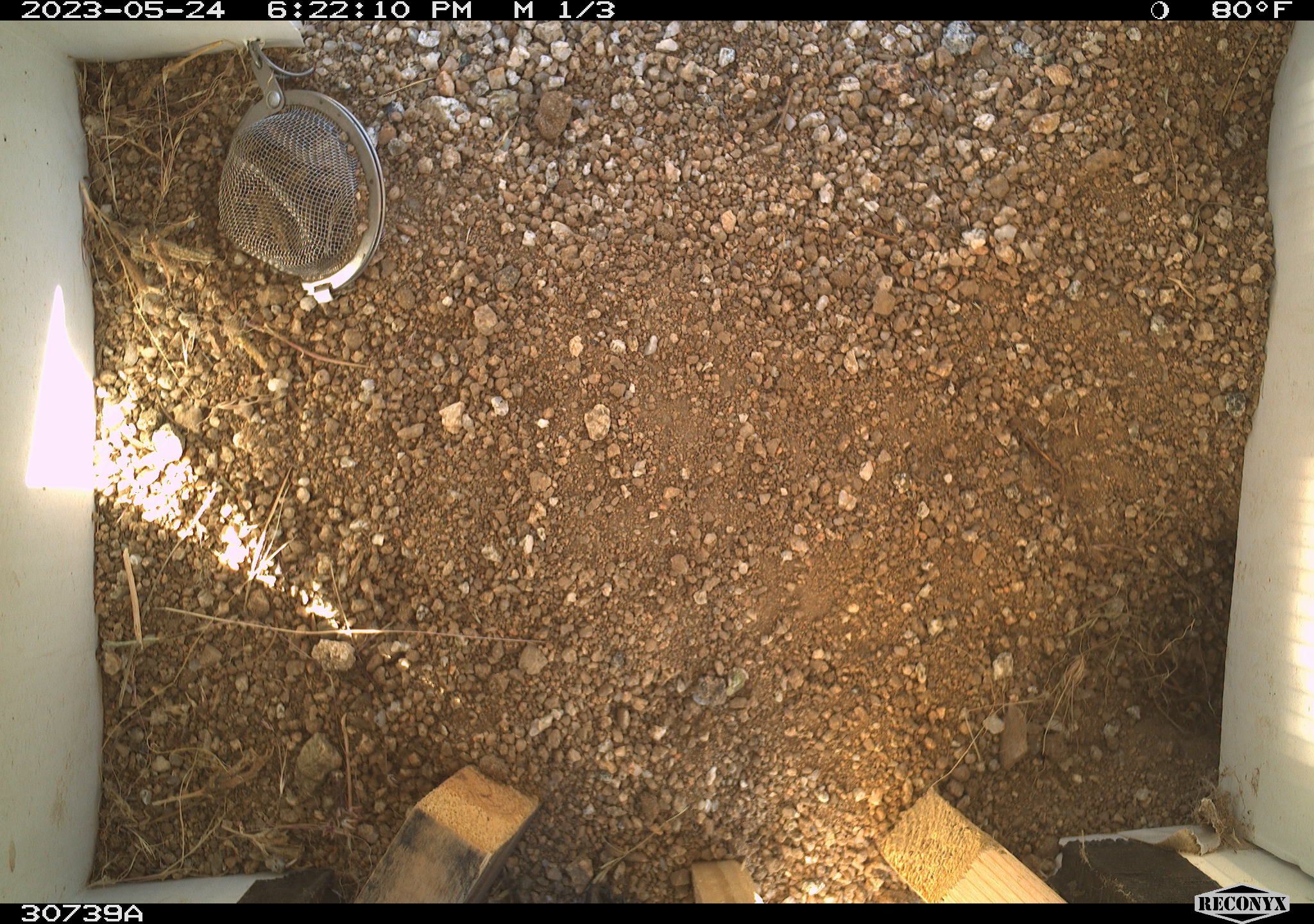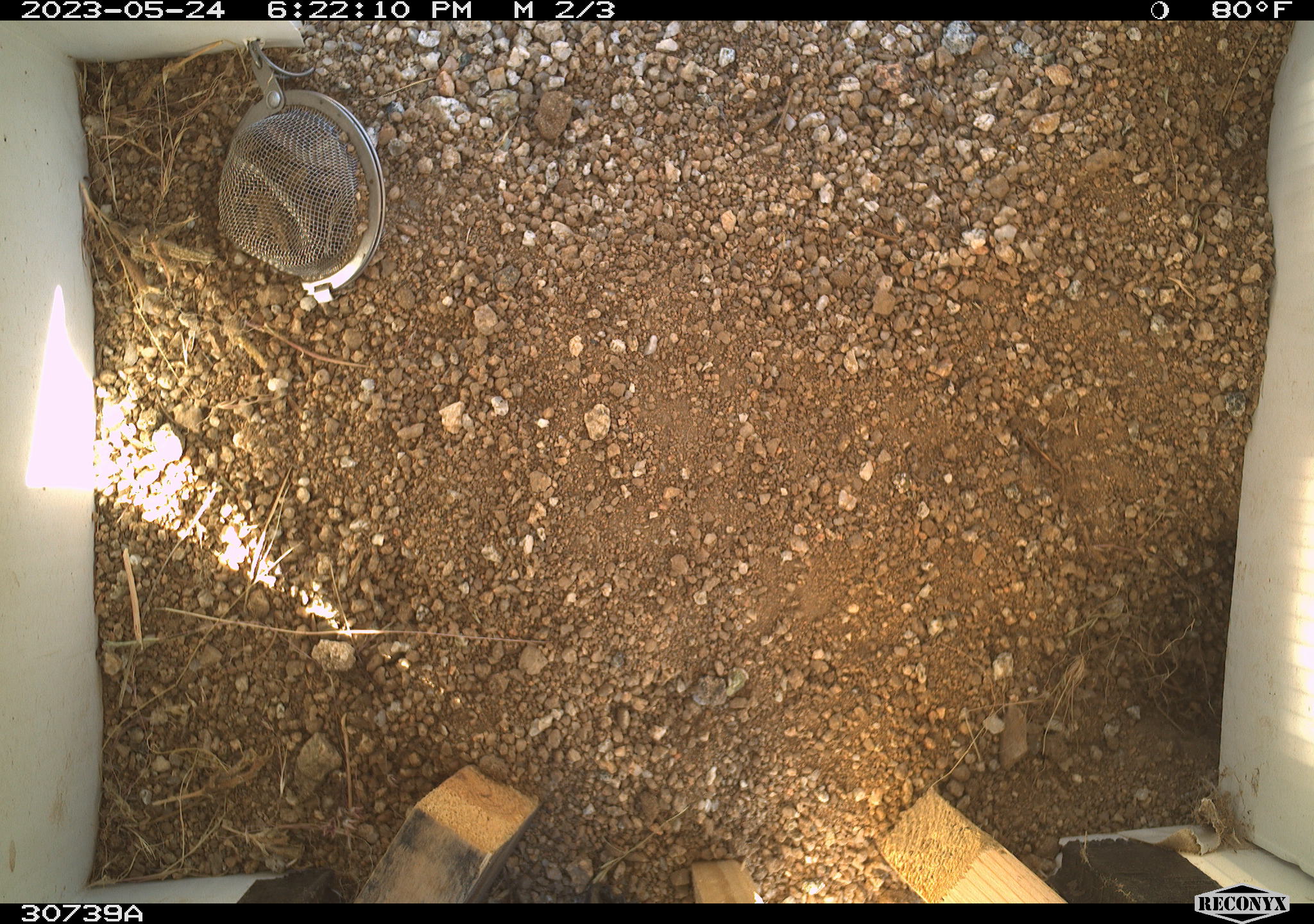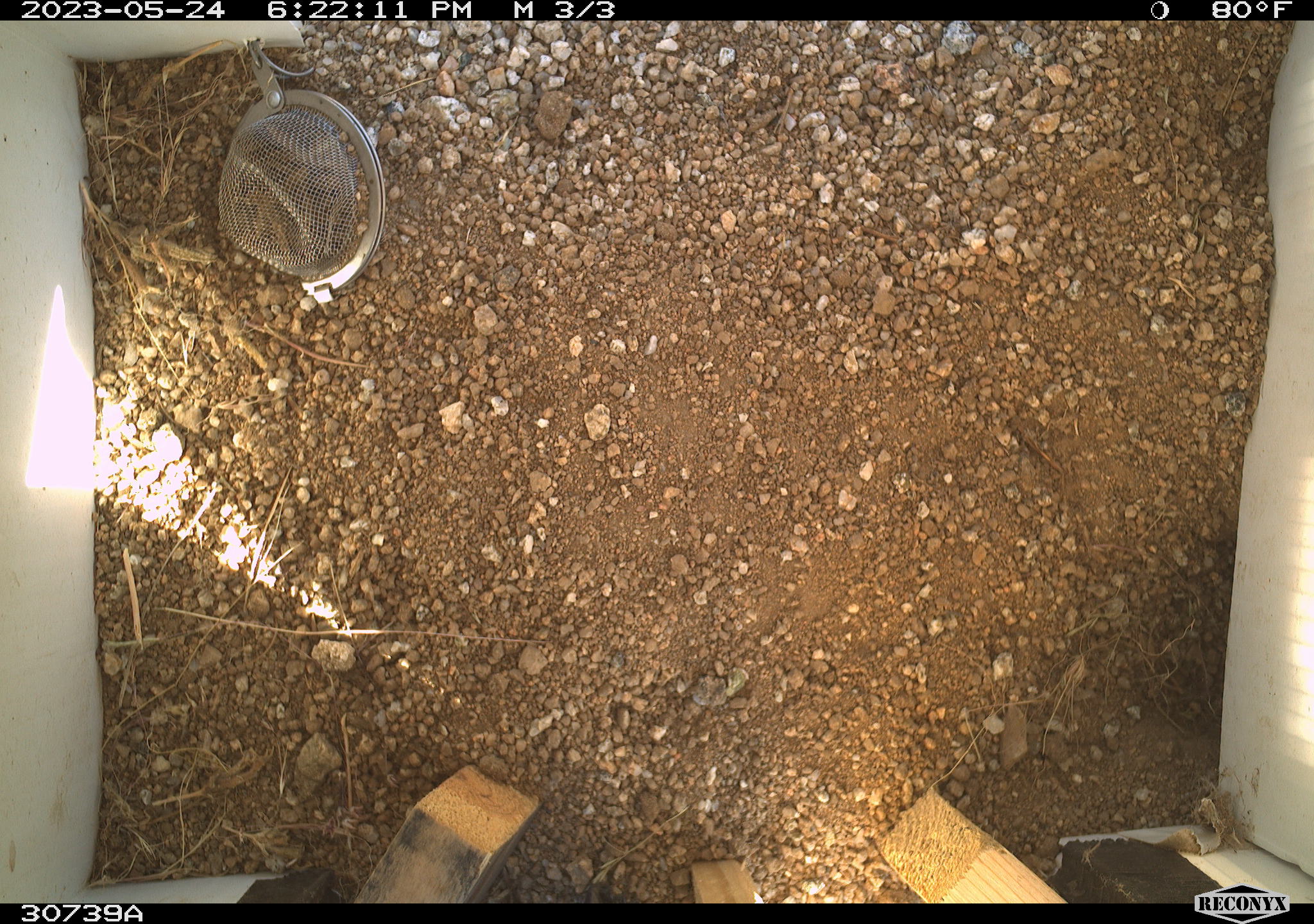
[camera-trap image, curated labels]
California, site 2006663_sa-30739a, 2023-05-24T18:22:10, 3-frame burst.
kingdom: Animalia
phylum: Chordata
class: Mammalia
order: Rodentia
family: Sciuridae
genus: Ammospermophilus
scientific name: Ammospermophilus leucurus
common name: white-tailed antelope squirrel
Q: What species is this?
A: White-tailed antelope squirrel (Ammospermophilus leucurus).